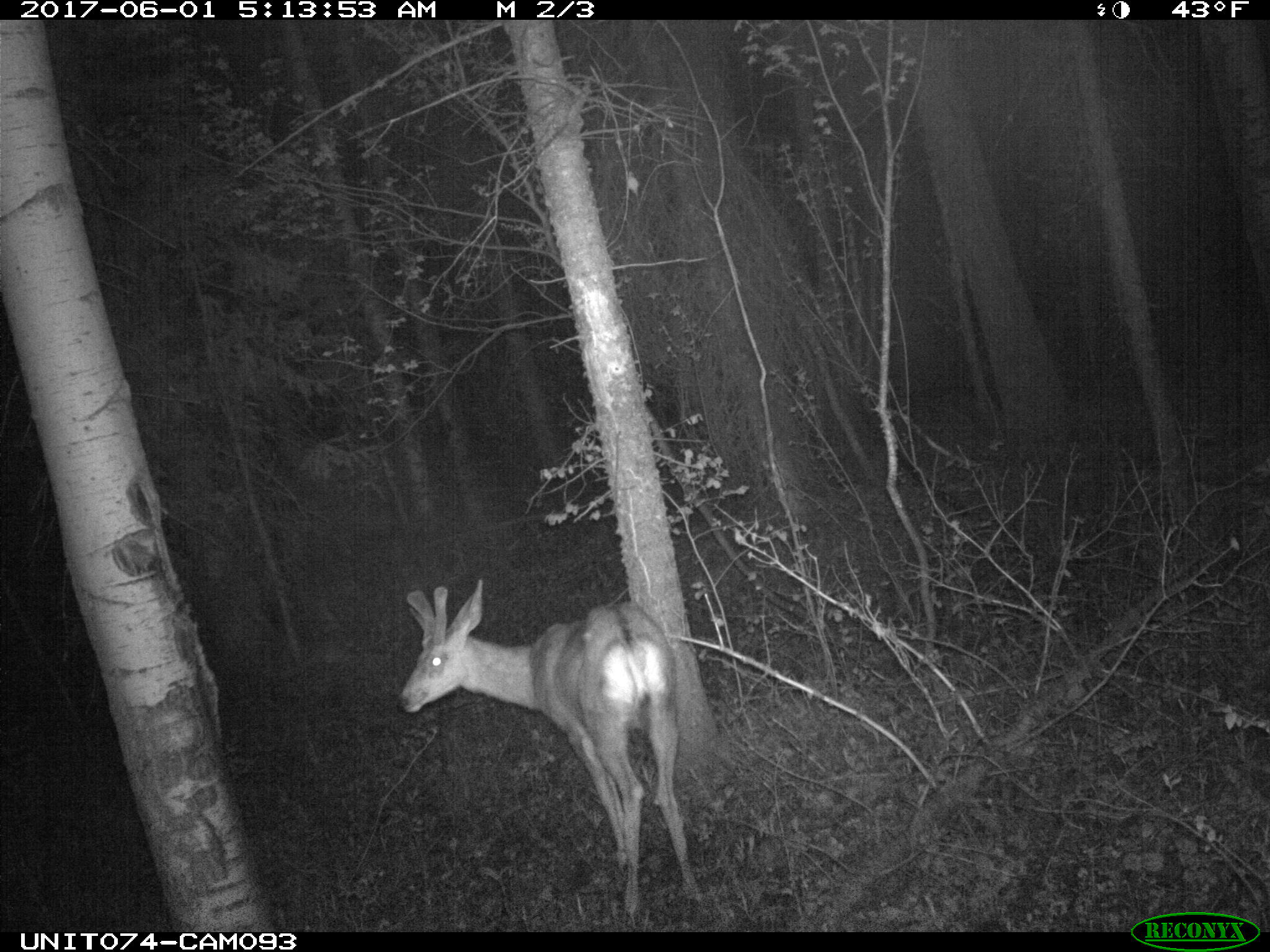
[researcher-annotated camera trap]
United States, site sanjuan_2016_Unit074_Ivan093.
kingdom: Animalia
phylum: Chordata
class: Mammalia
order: Artiodactyla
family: Cervidae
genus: Odocoileus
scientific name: Odocoileus hemionus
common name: mule deer